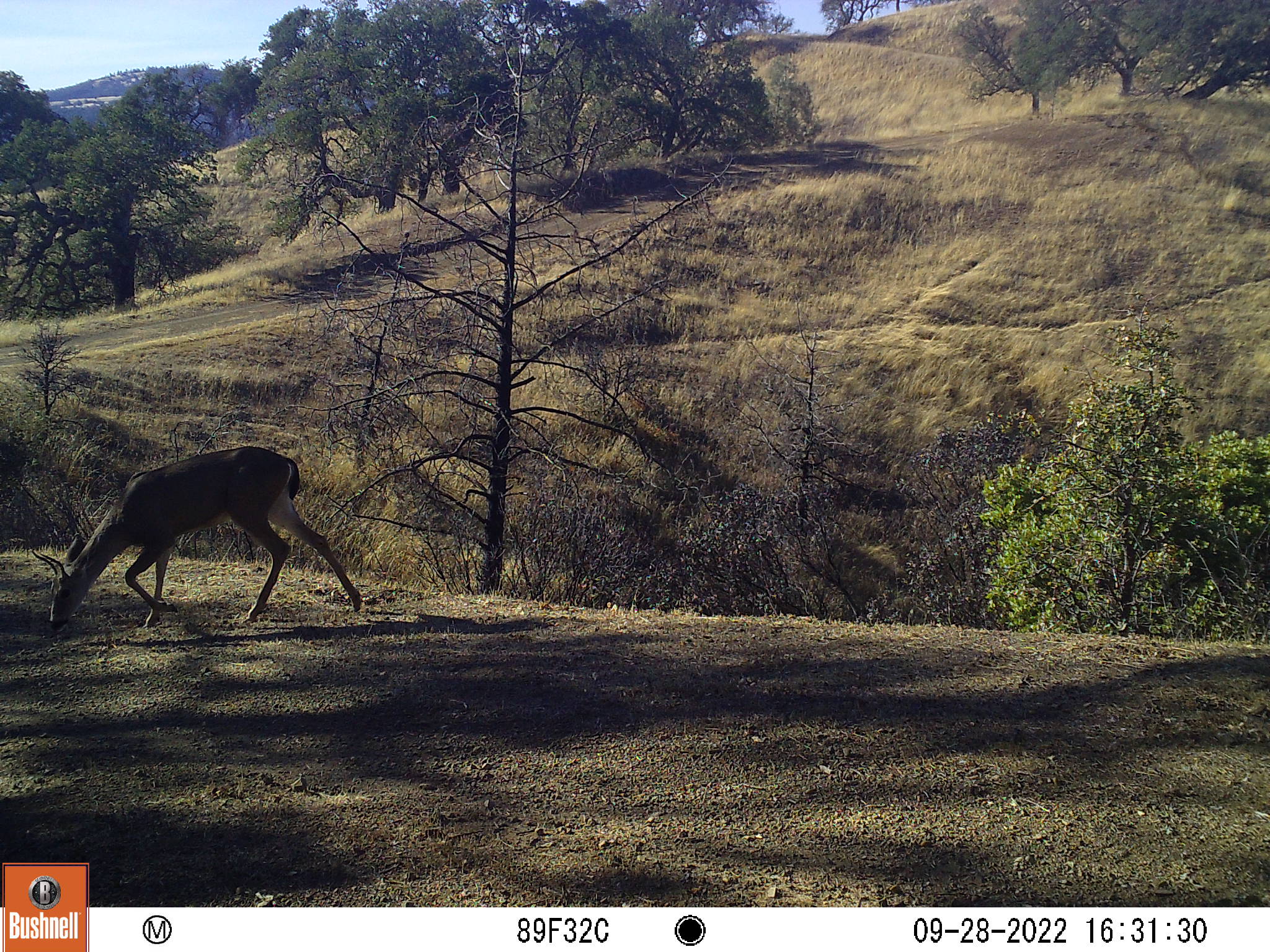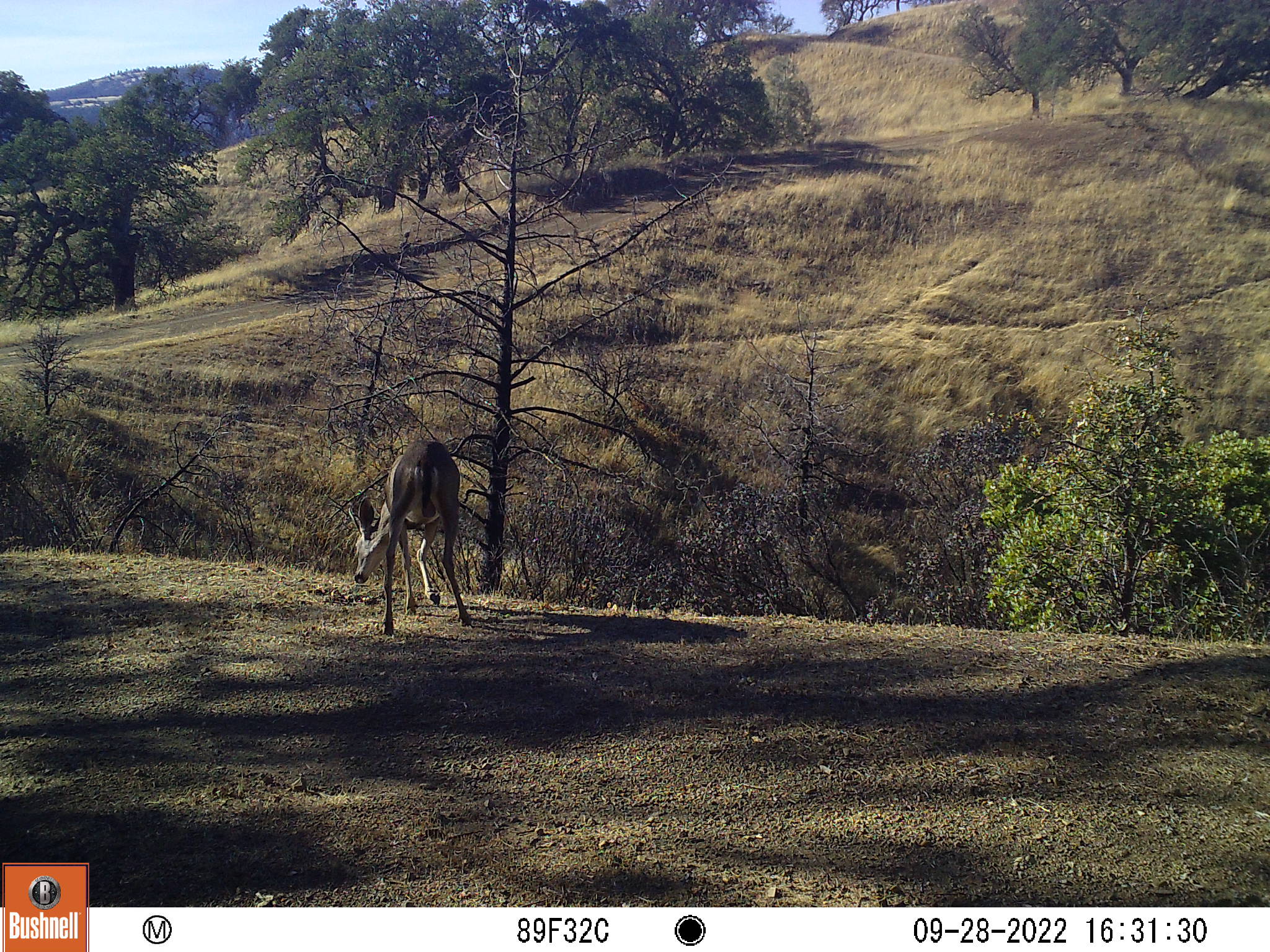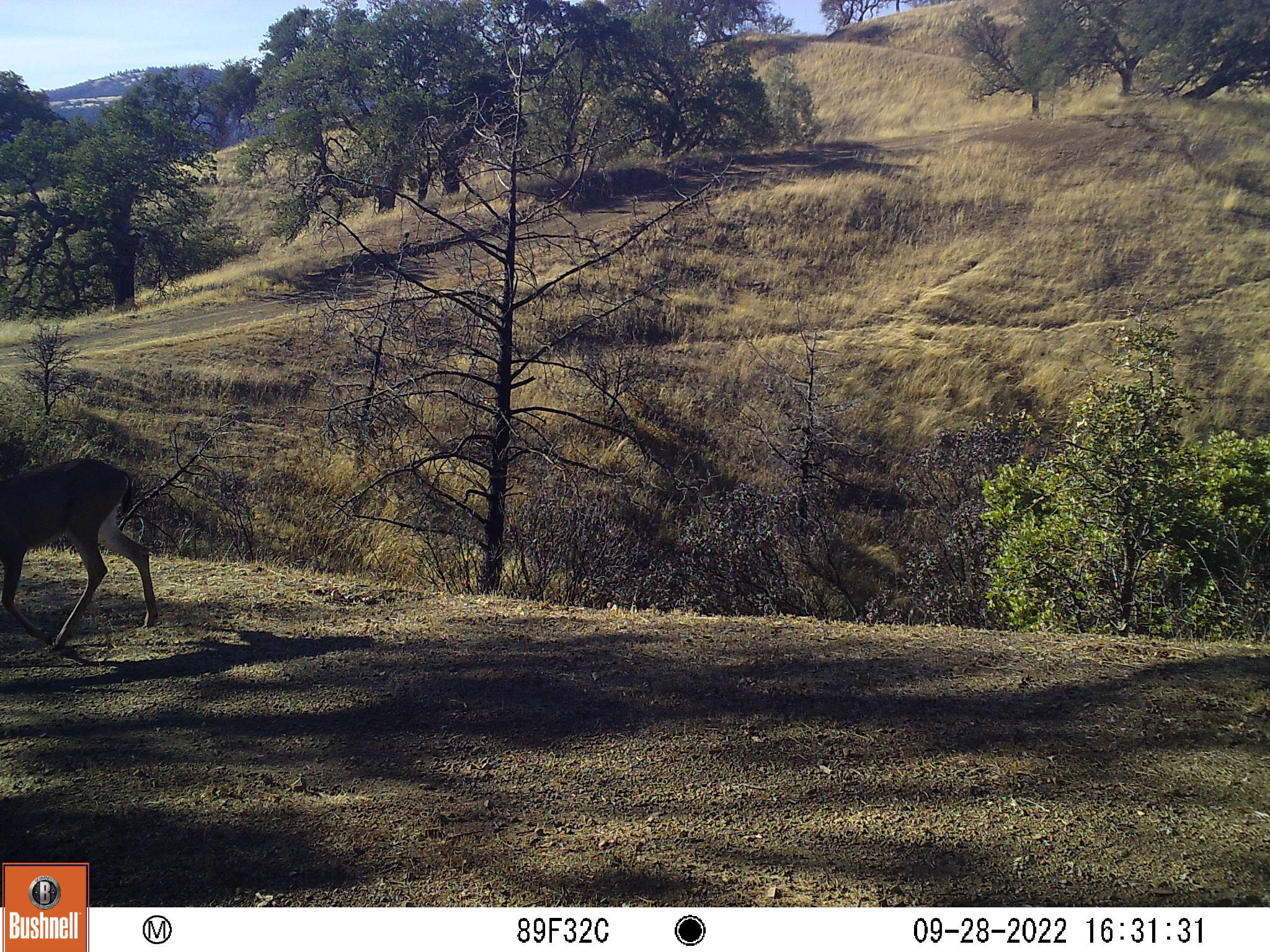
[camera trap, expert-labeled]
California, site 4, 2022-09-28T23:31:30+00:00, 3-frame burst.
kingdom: Animalia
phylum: Chordata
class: Mammalia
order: Artiodactyla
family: Cervidae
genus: Odocoileus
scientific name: Odocoileus hemionus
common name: mule deer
Mule deer (Odocoileus hemionus).